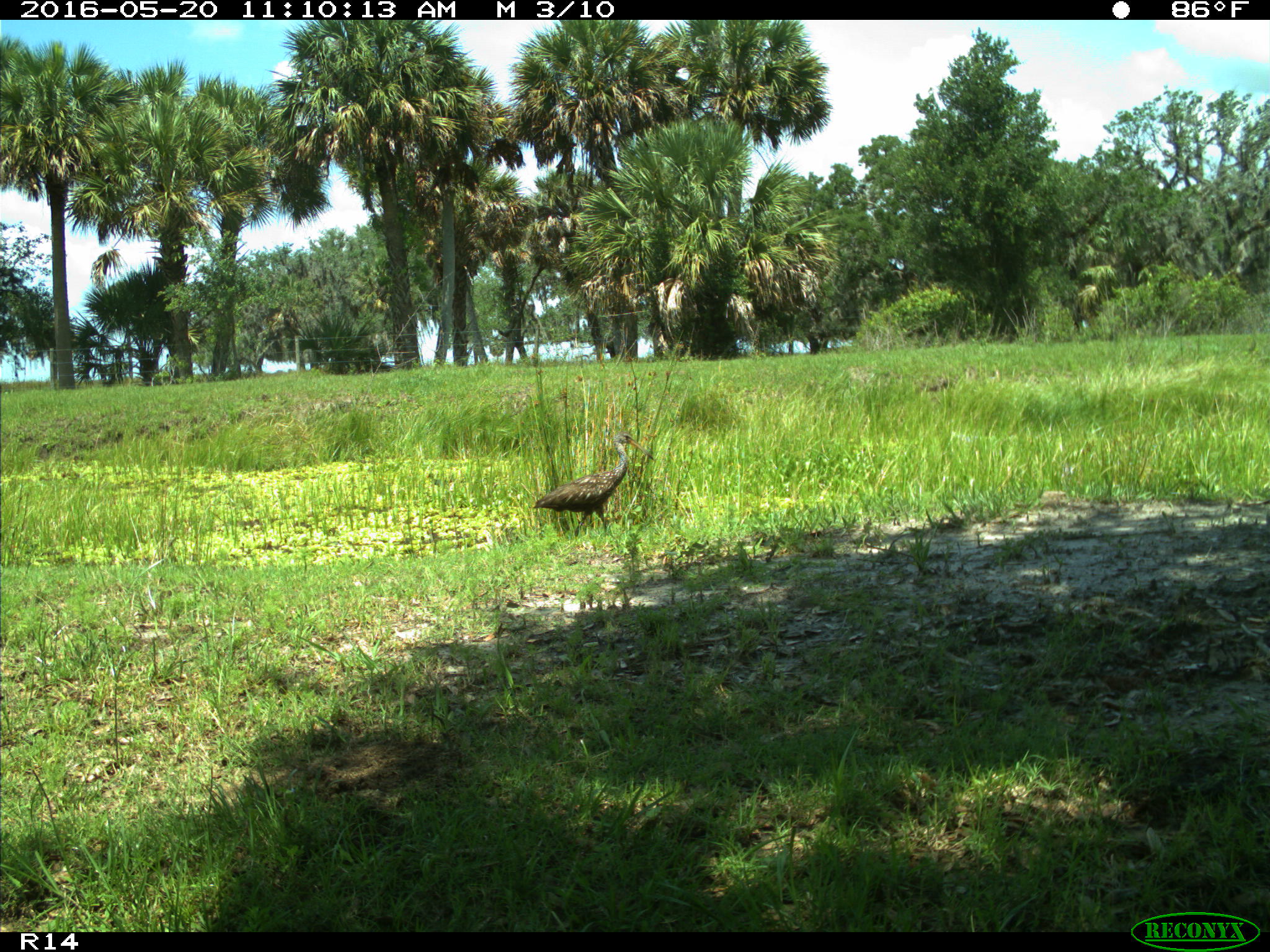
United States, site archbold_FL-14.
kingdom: Animalia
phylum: Chordata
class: Aves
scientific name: Aves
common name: birds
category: unidentified bird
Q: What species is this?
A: Unidentified bird (birds) (Aves).